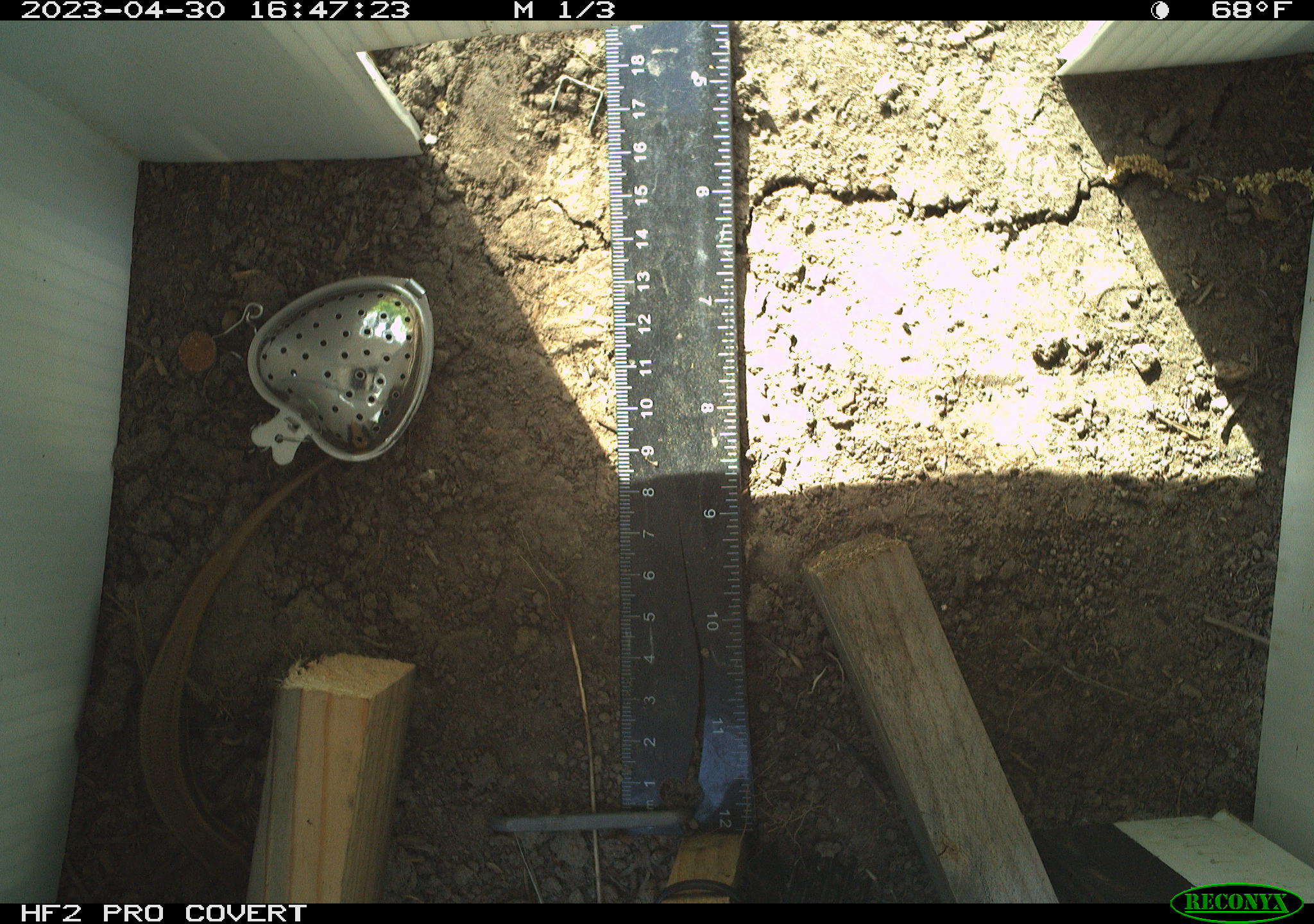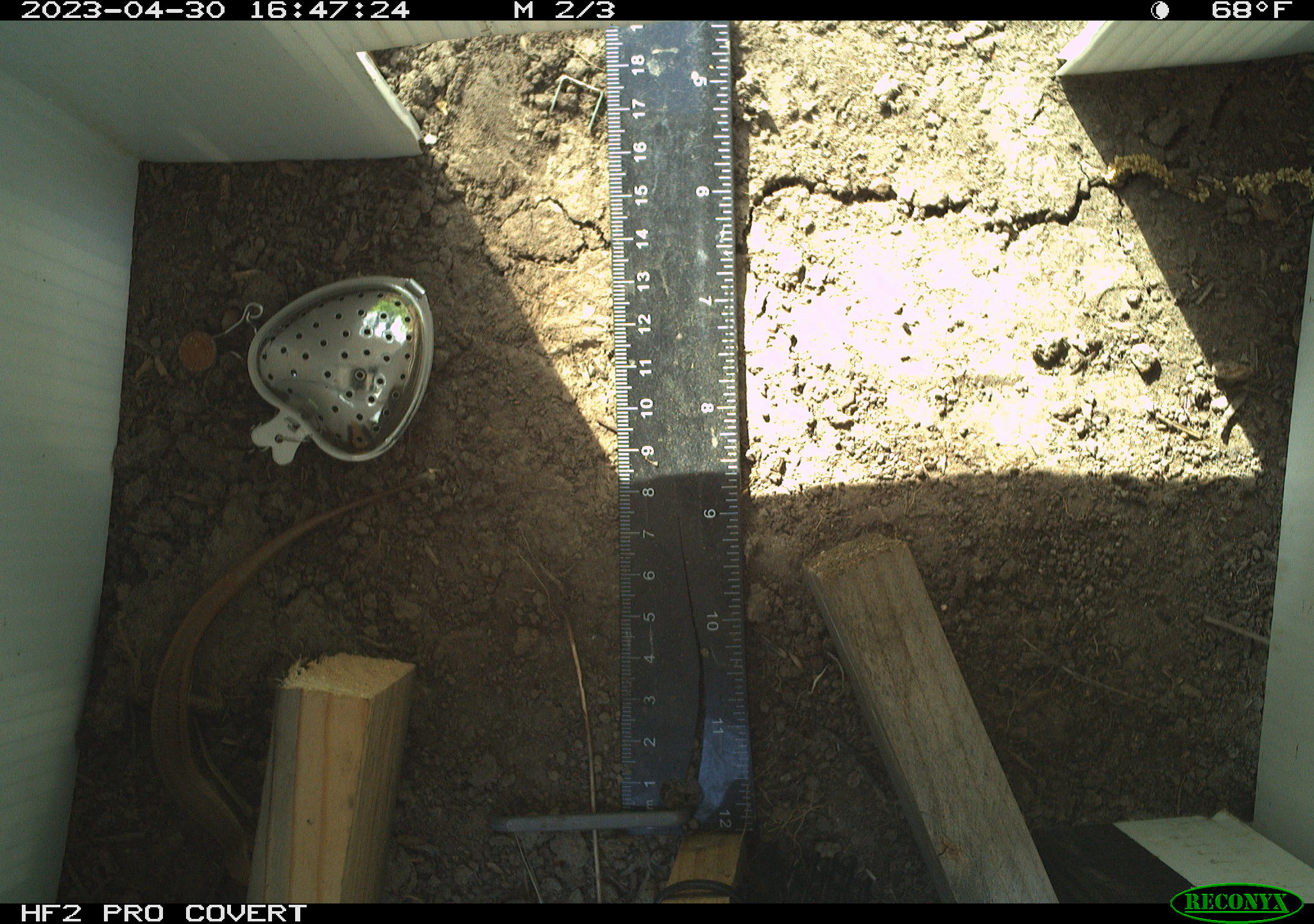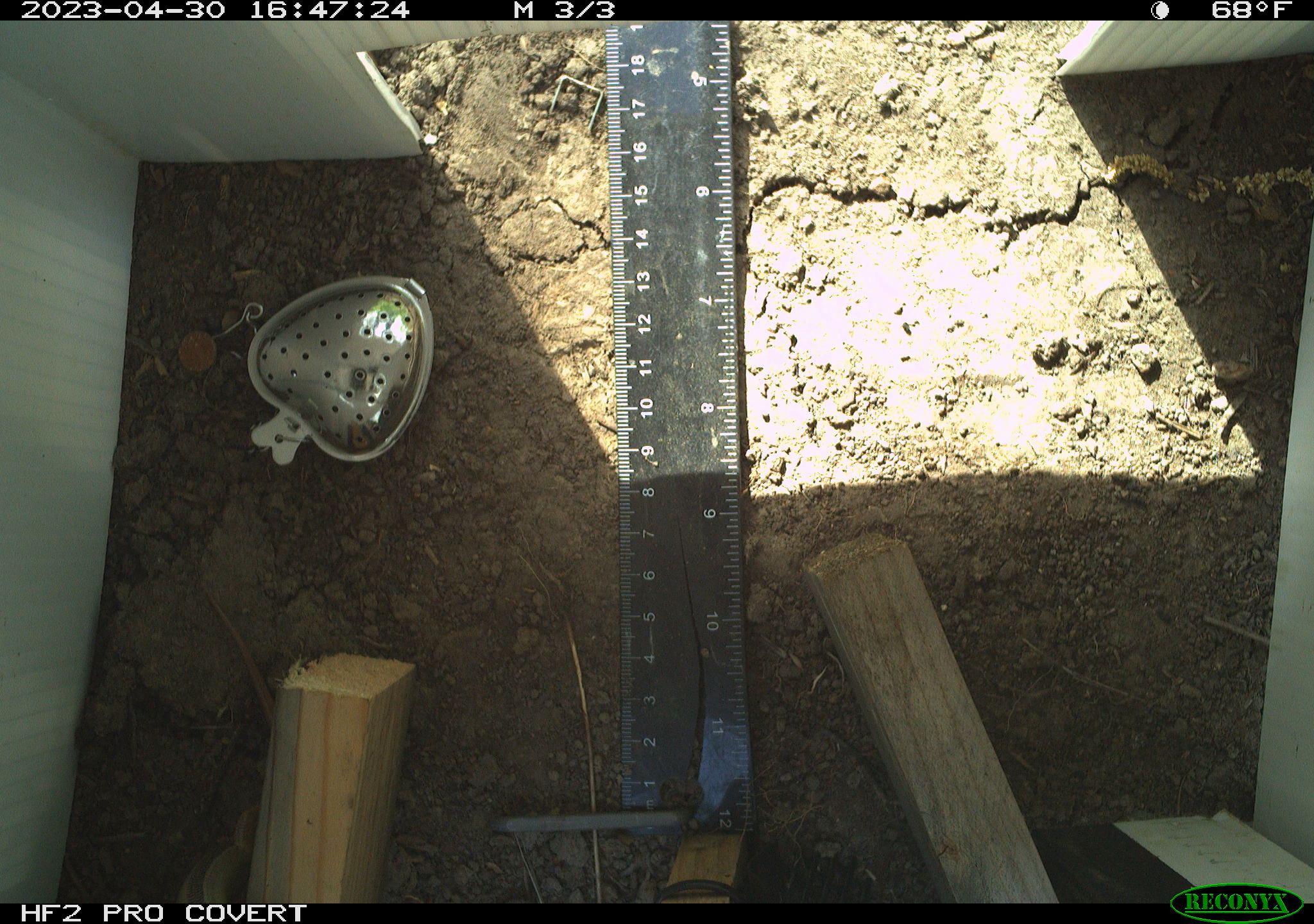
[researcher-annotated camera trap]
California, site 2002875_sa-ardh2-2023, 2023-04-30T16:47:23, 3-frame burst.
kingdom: Animalia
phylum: Chordata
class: Reptilia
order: Squamata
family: Scincidae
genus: Plestiodon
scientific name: Plestiodon skiltonianus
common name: western skink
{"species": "western skink (Plestiodon skiltonianus)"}